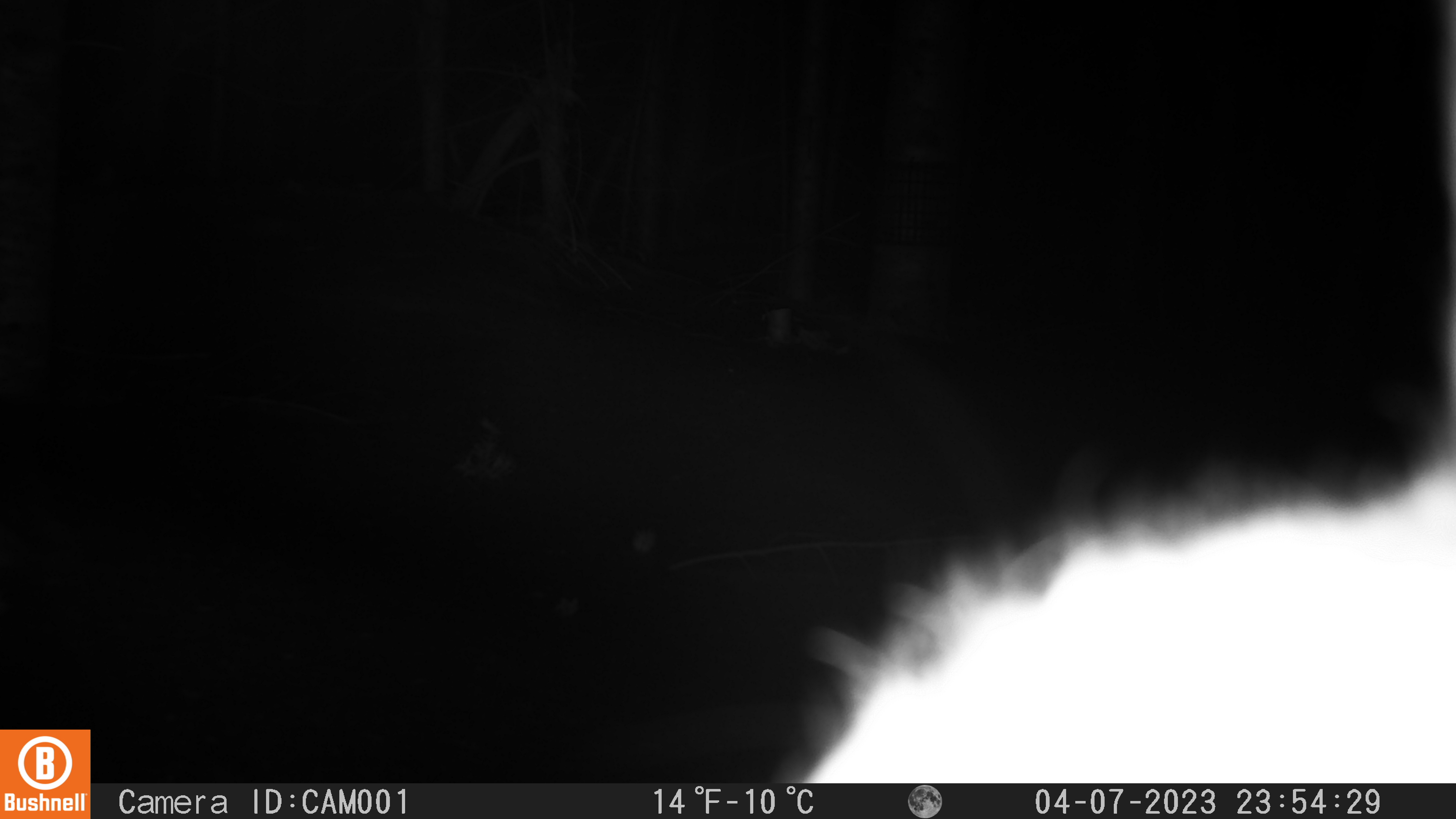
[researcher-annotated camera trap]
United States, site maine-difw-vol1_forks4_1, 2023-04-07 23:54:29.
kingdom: Animalia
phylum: Chordata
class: Mammalia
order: Lagomorpha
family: Leporidae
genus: Lepus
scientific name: Lepus americanus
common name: snowshoe hare